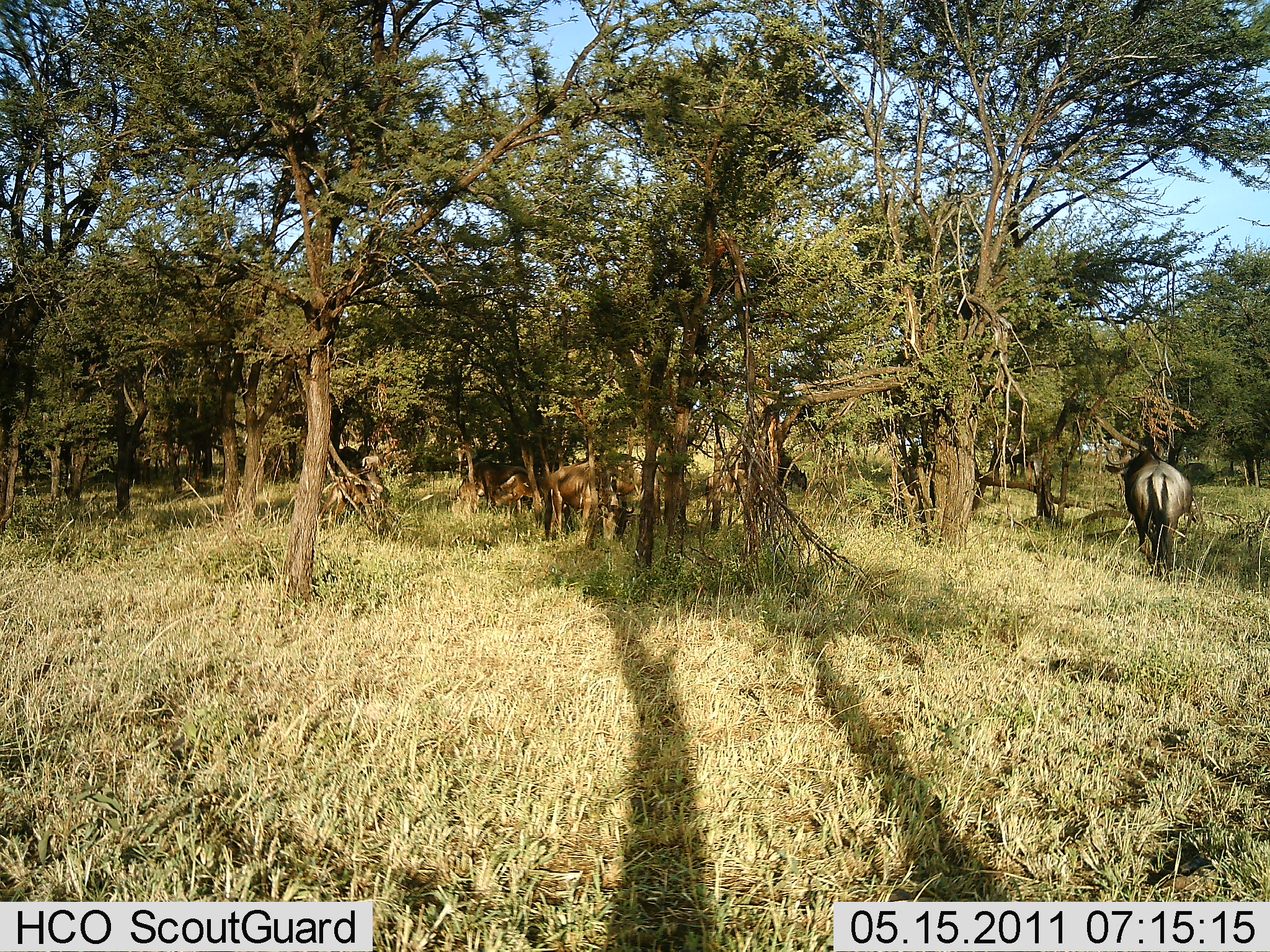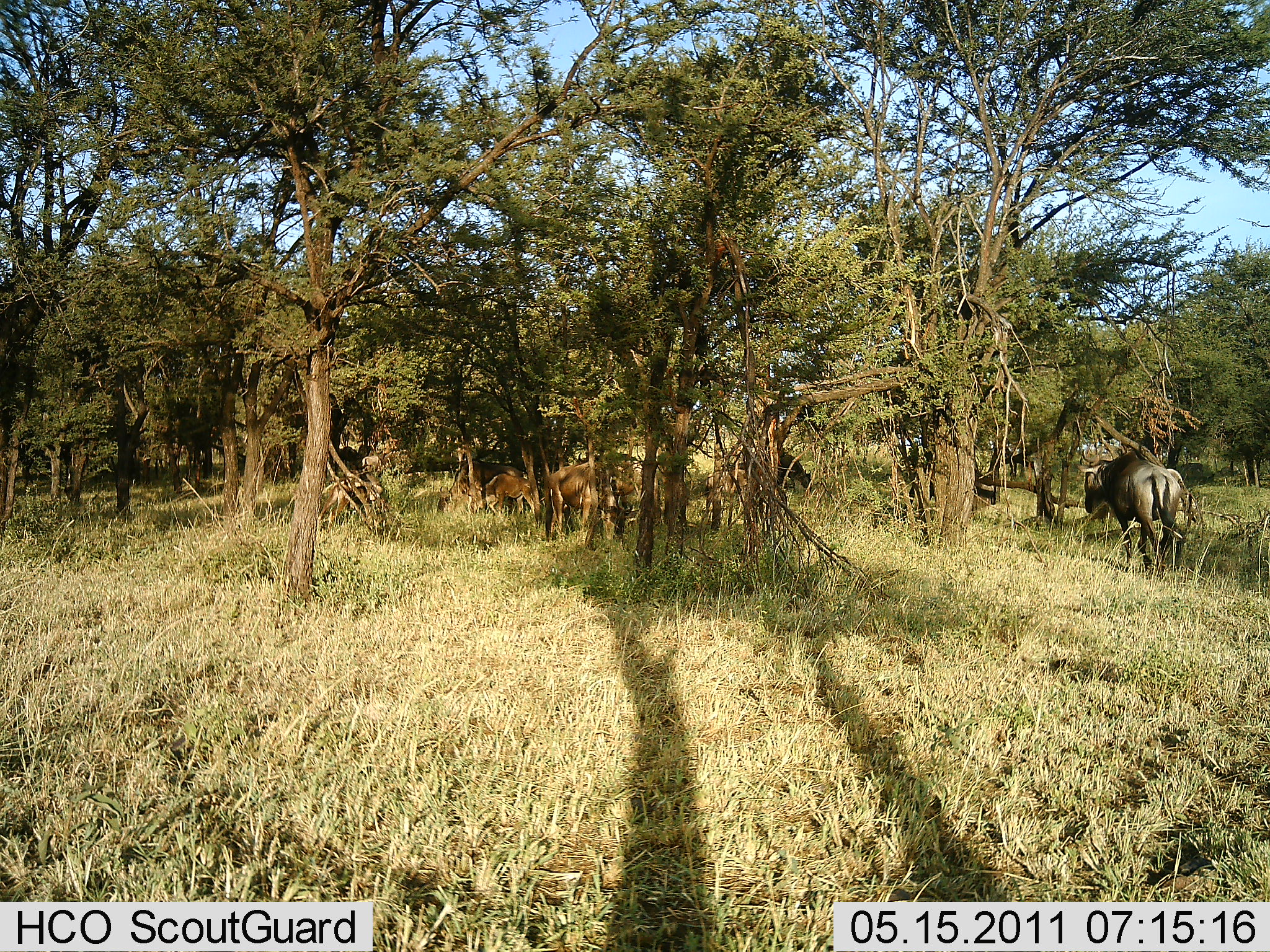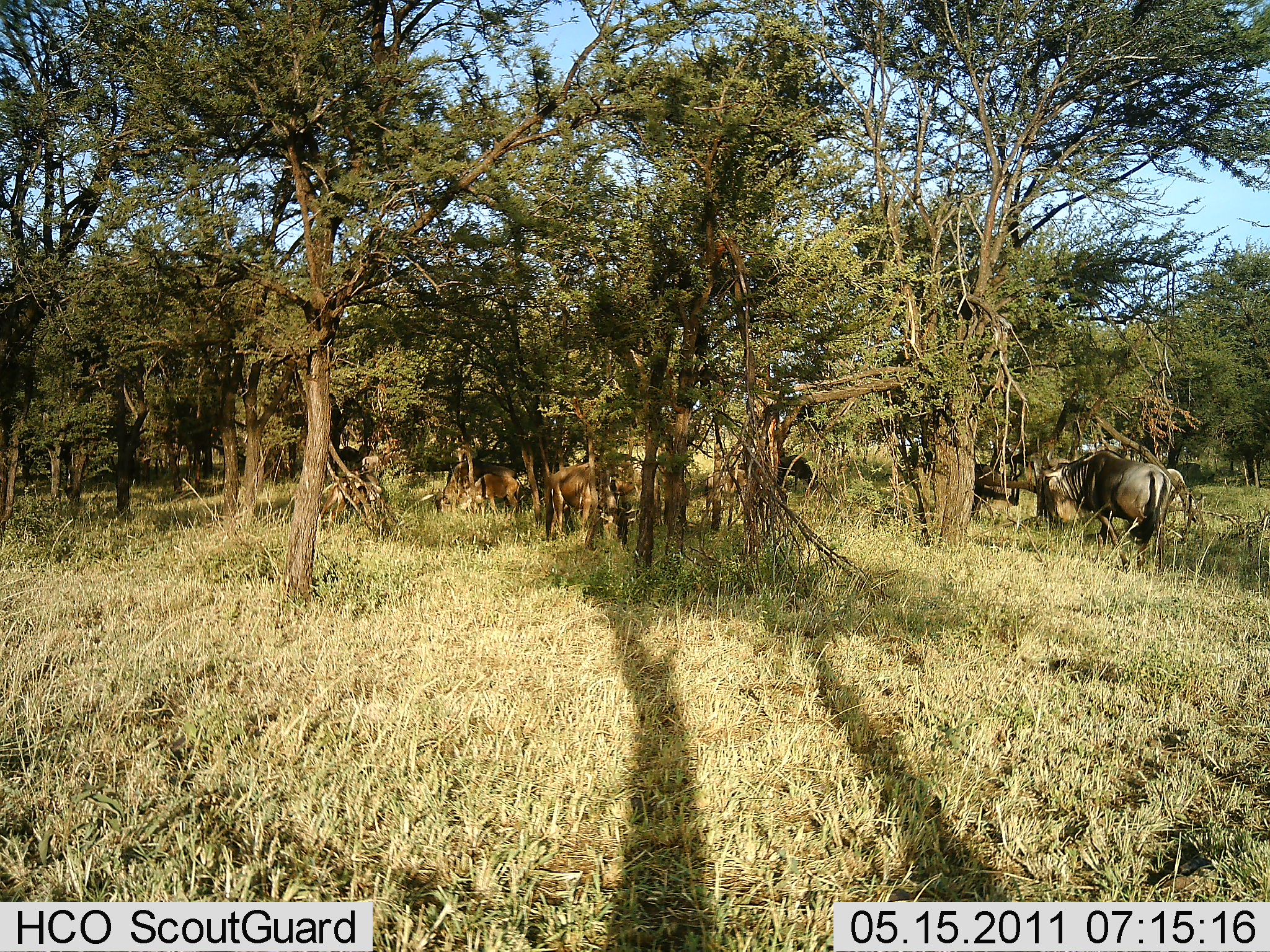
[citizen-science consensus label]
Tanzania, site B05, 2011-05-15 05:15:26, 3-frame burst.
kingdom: Animalia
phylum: Chordata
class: Mammalia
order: Artiodactyla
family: Bovidae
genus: Connochaetes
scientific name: Connochaetes taurinus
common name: blue wildebeest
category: wildebeest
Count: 5.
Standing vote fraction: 58%.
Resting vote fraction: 17%.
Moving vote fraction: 33%.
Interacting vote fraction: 0%.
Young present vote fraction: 0%.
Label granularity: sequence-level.